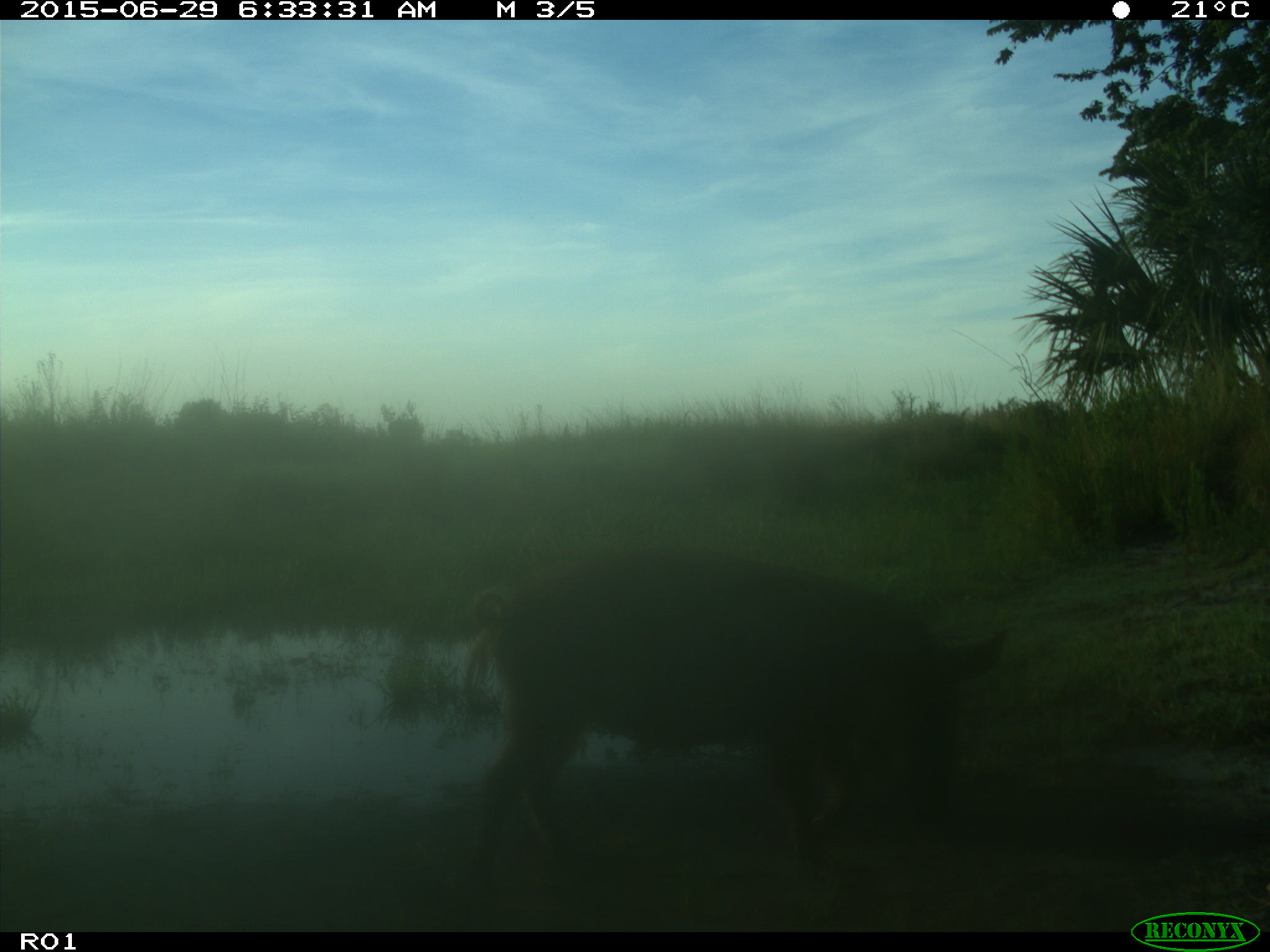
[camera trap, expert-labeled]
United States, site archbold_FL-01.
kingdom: Animalia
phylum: Chordata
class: Mammalia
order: Artiodactyla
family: Suidae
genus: Sus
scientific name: Sus scrofa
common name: wild boar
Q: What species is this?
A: Sus scrofa (wild boar).